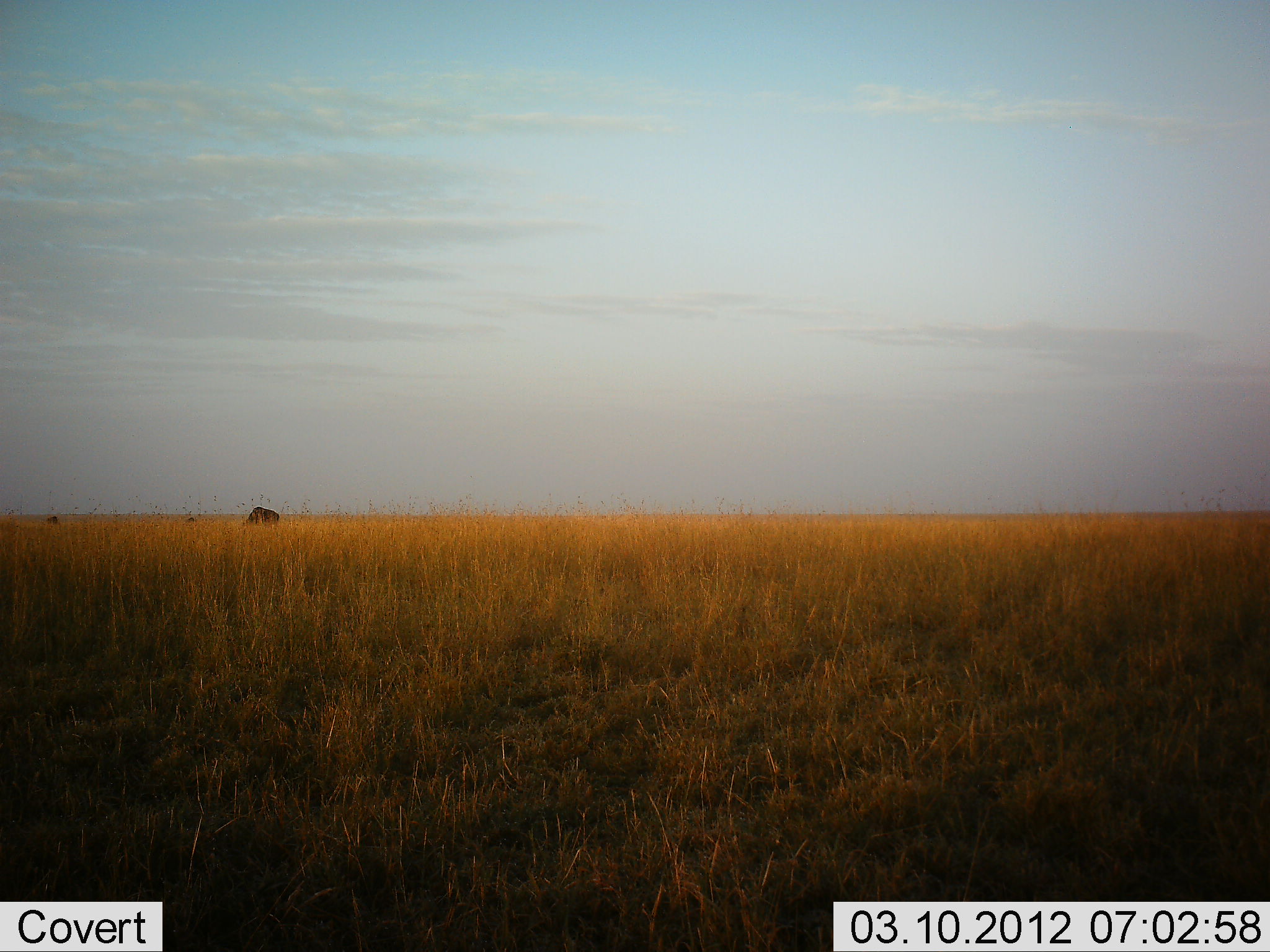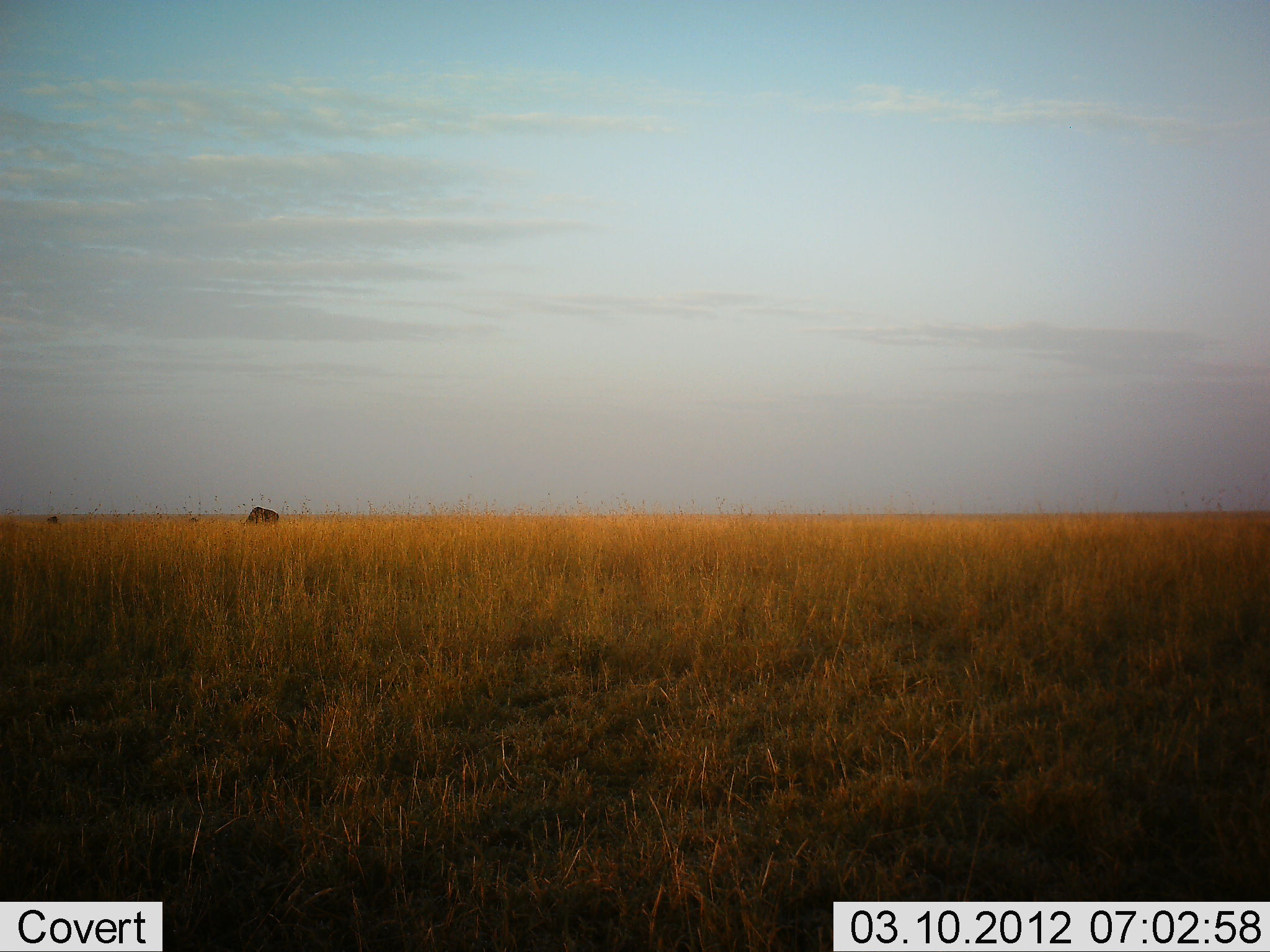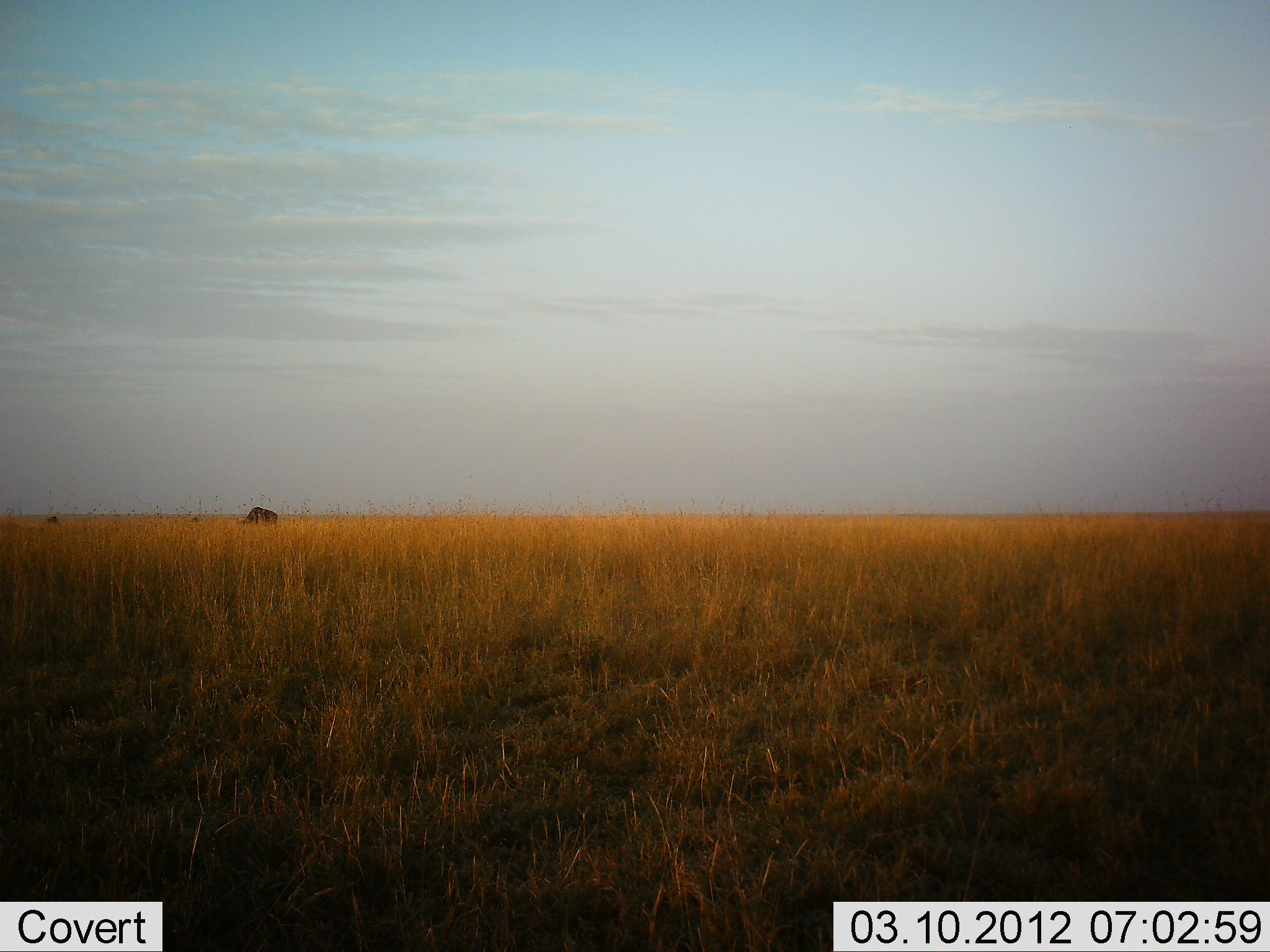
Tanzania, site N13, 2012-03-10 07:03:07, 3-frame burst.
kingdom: Animalia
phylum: Chordata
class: Mammalia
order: Artiodactyla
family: Bovidae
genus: Connochaetes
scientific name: Connochaetes taurinus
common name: blue wildebeest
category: wildebeest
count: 1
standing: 33%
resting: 0%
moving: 11%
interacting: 0%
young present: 0%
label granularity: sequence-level